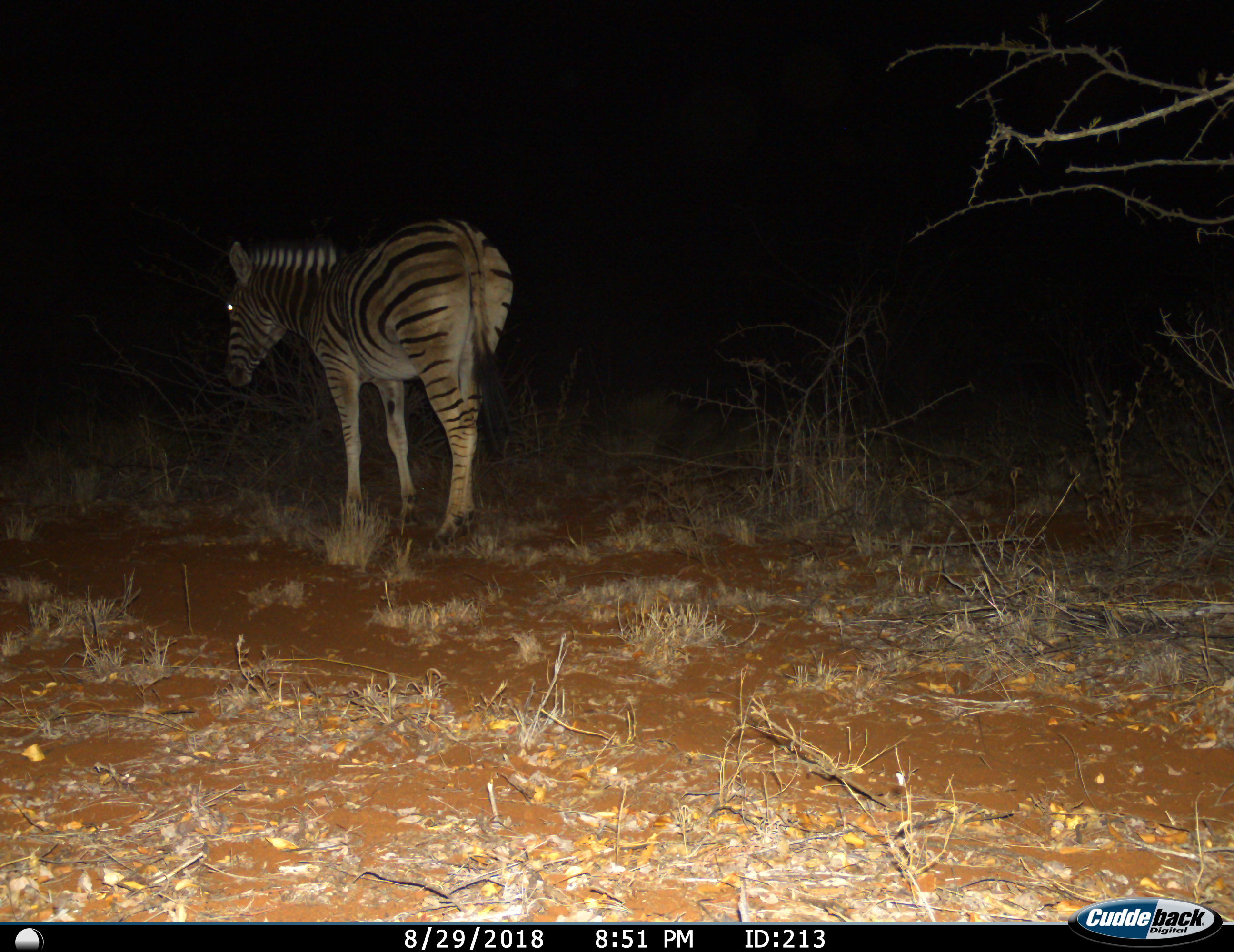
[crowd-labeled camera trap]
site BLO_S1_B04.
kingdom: Animalia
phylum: Chordata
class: Mammalia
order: Perissodactyla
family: Equidae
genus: Equus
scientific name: Equus quagga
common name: plains zebra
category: zebraplains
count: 1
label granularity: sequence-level